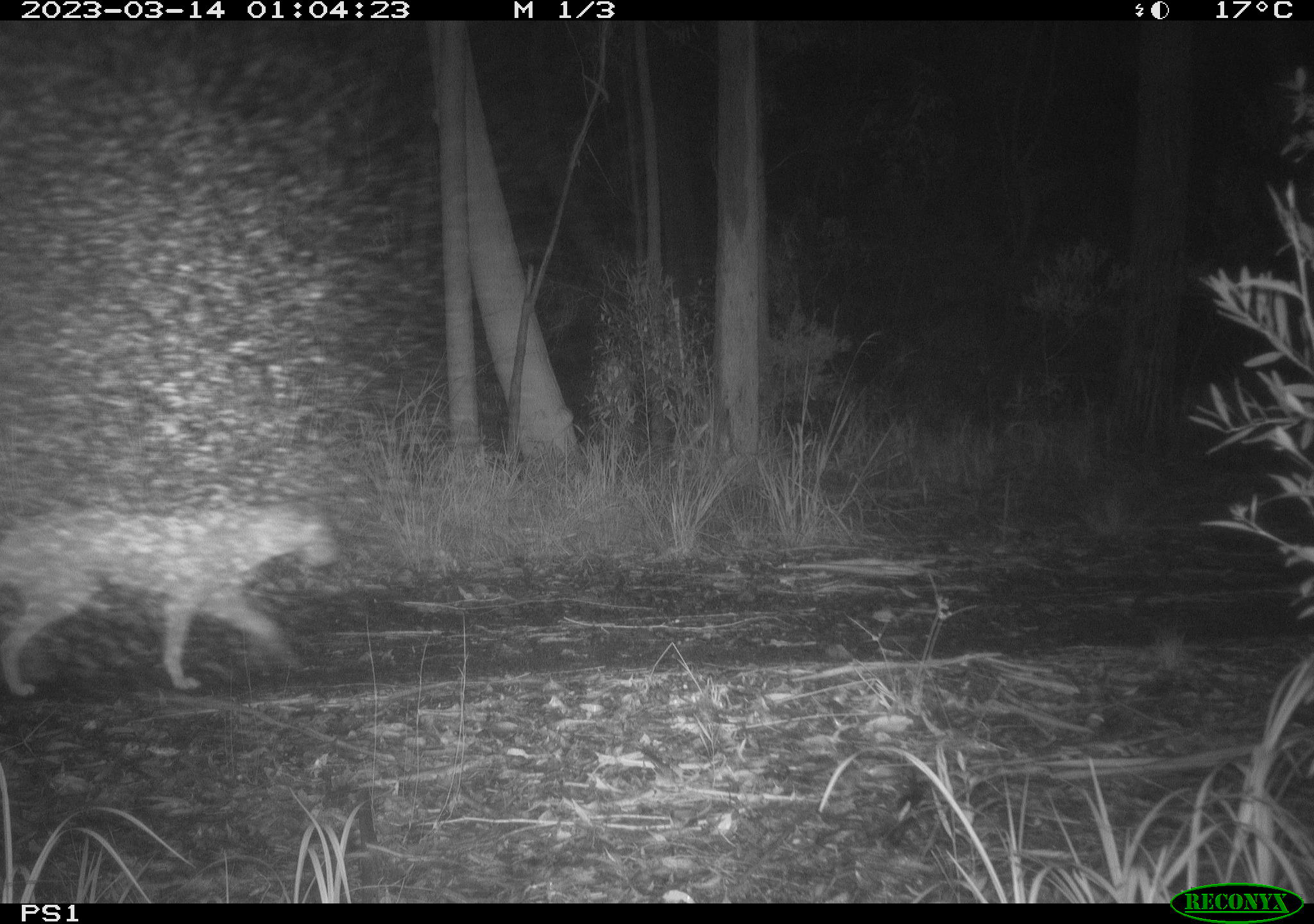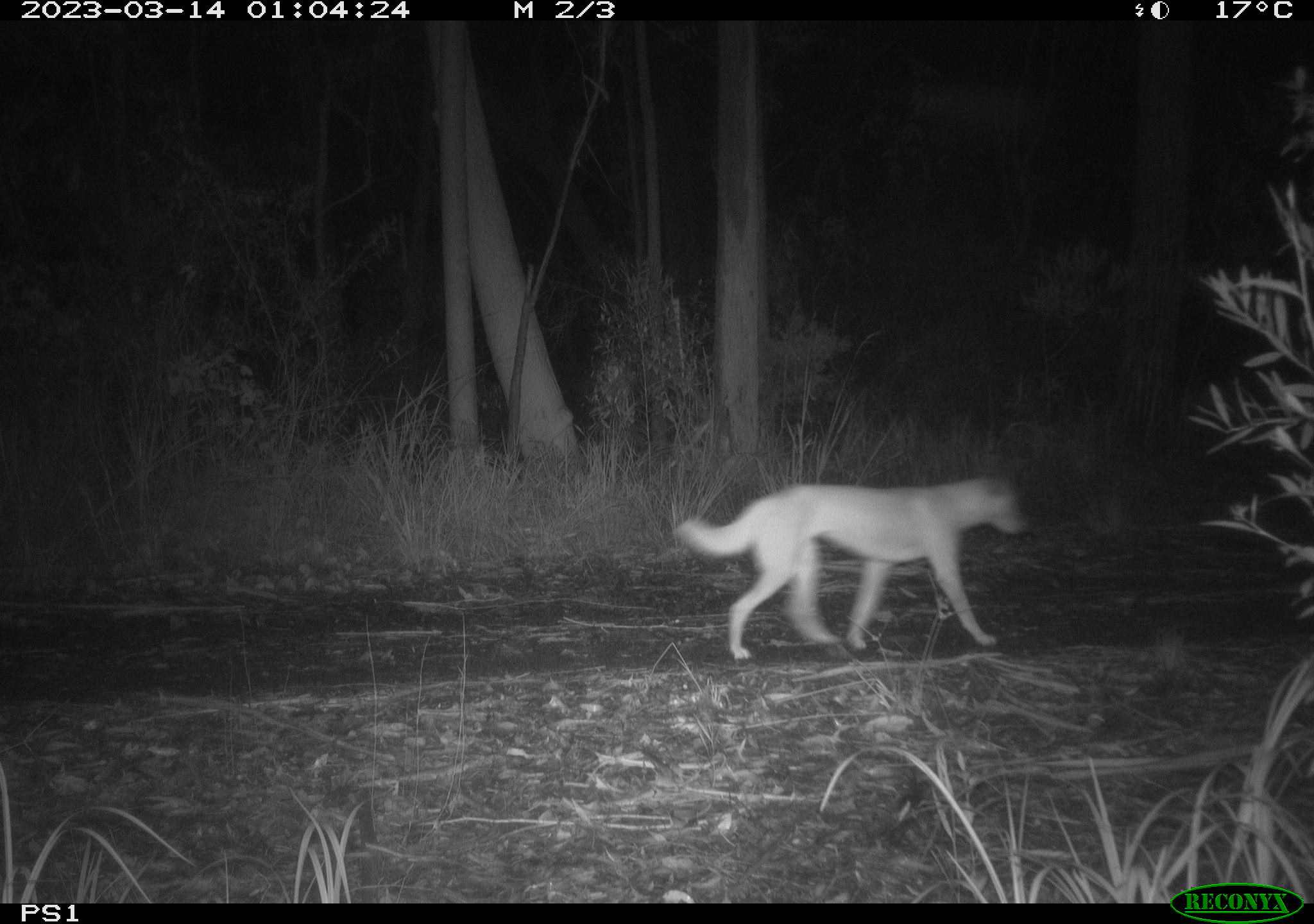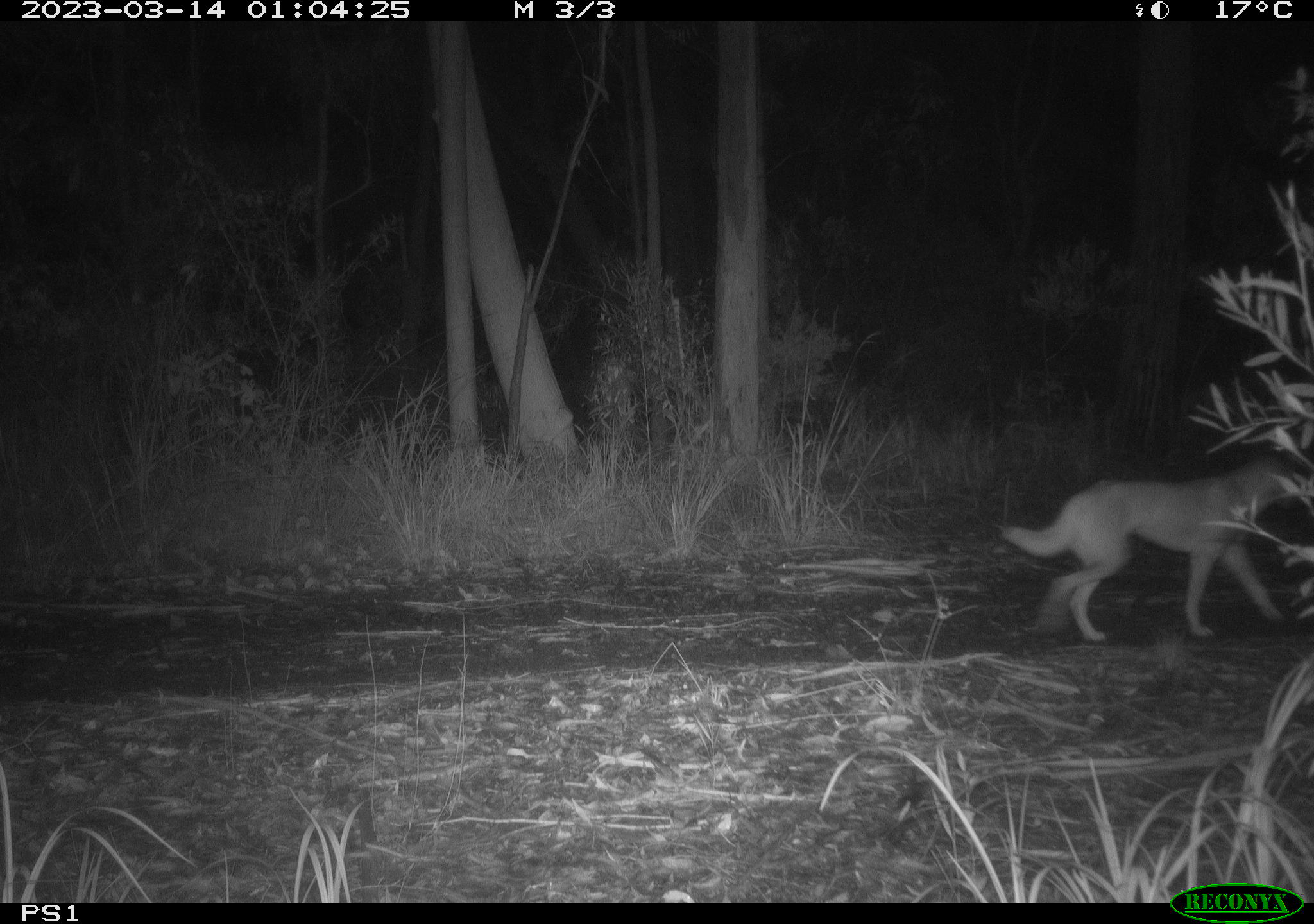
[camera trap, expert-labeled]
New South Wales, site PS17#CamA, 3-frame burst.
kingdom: Animalia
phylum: Chordata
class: Mammalia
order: Carnivora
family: Canidae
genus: Canis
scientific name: Canis familiaris dingo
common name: dingo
Dingo (Canis familiaris dingo).